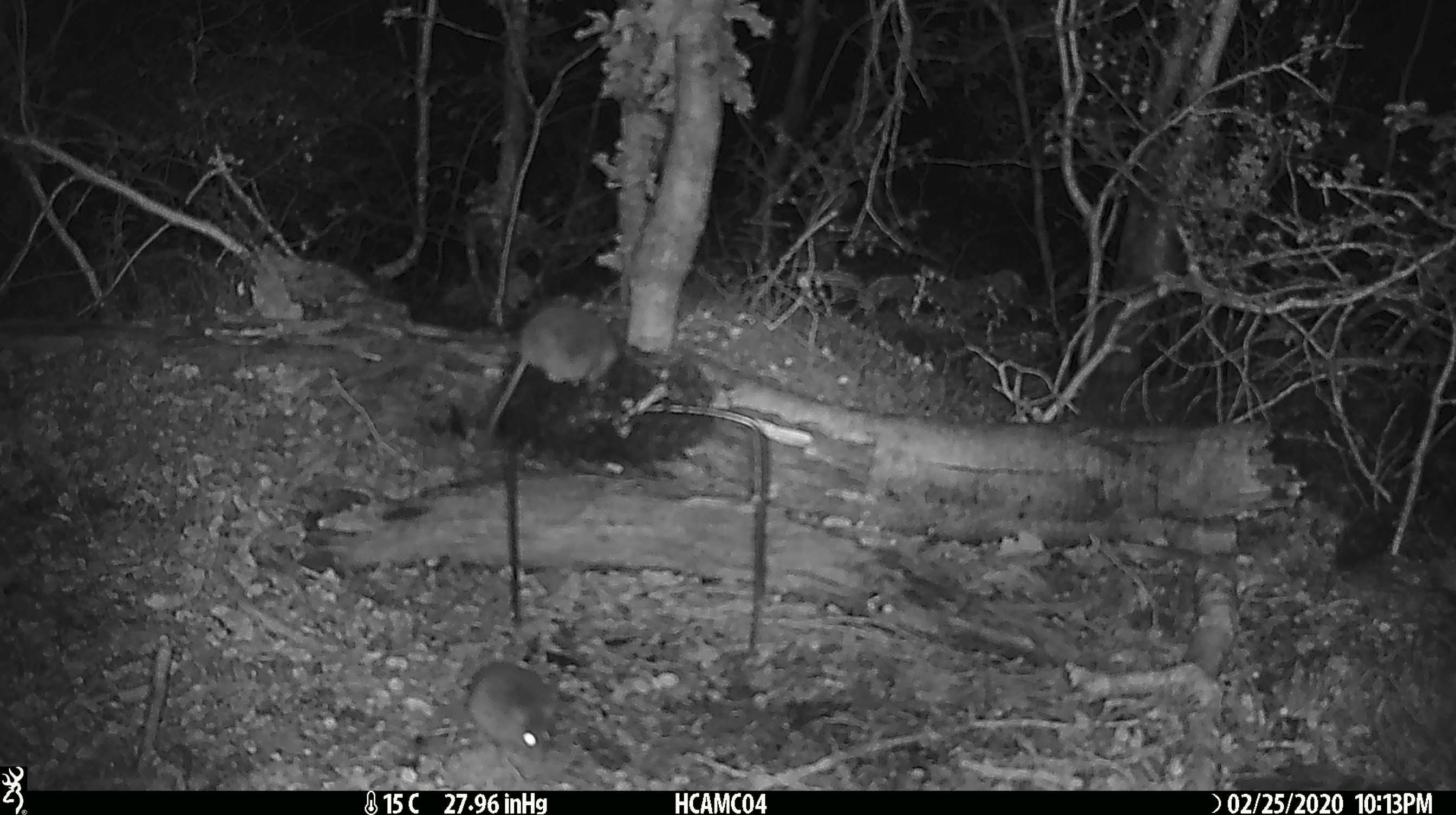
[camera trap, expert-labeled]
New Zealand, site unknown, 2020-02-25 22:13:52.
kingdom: Animalia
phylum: Chordata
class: Mammalia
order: Rodentia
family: Muridae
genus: Mus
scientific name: Mus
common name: mouse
Mouse (Mus).